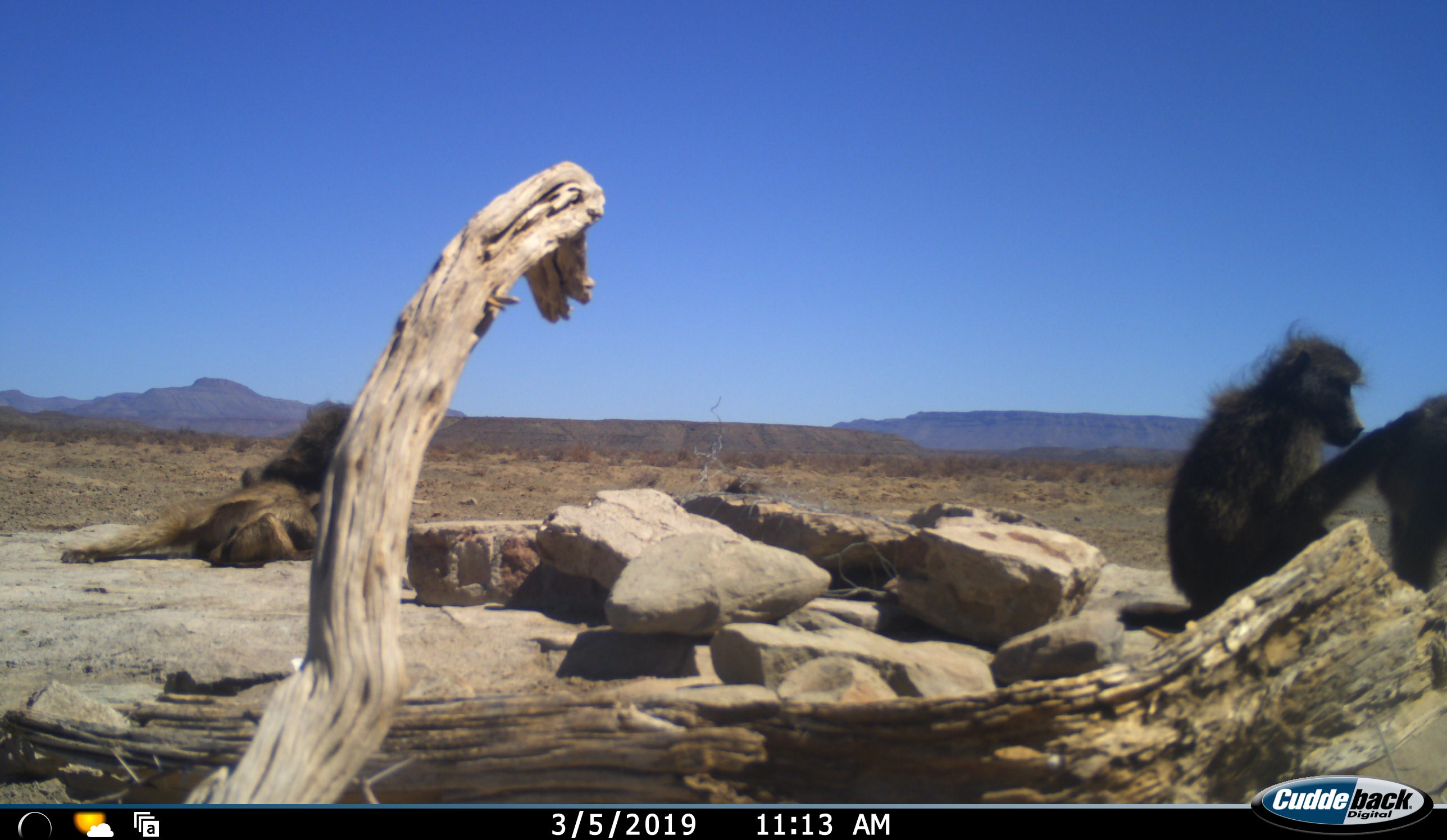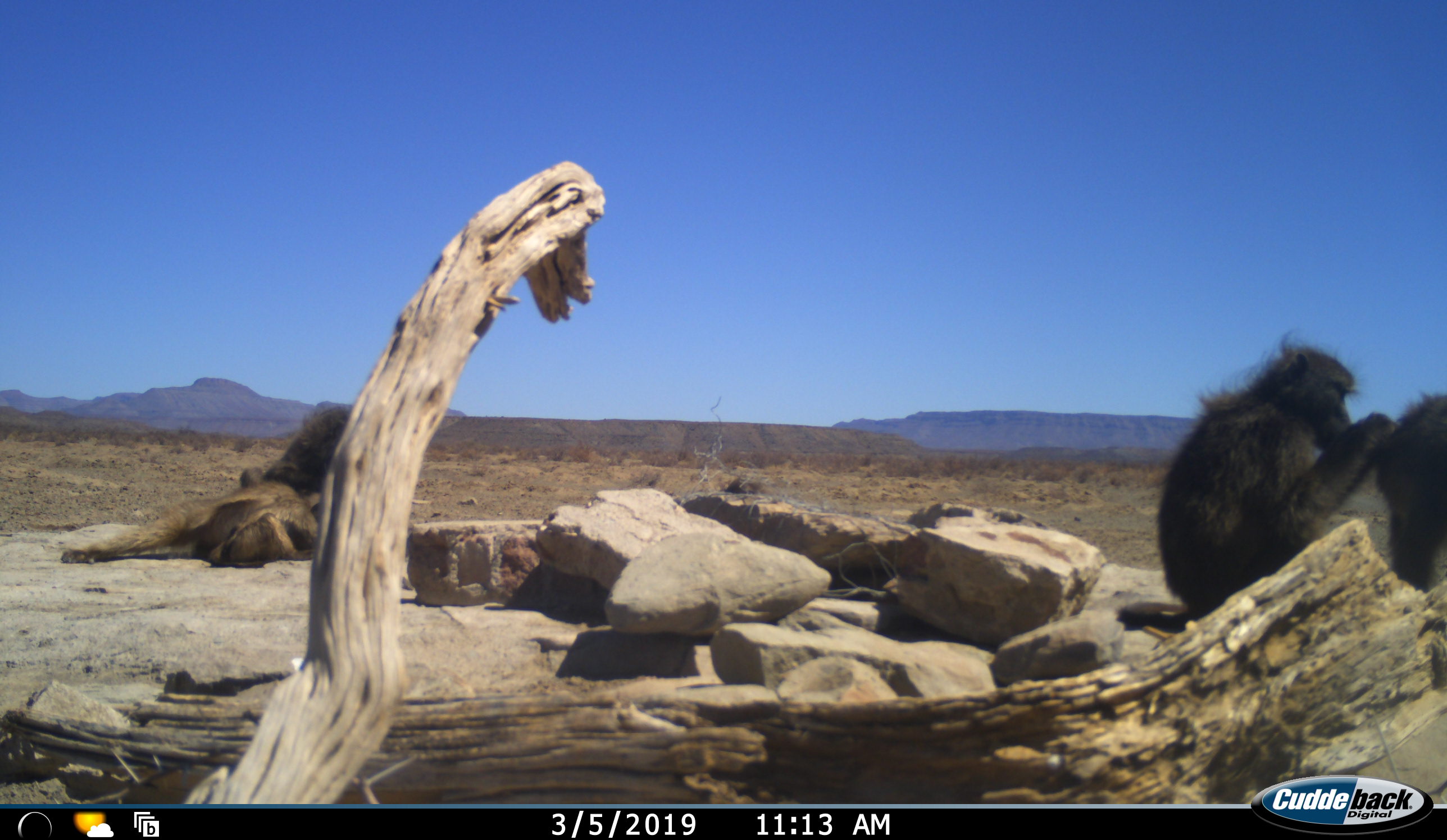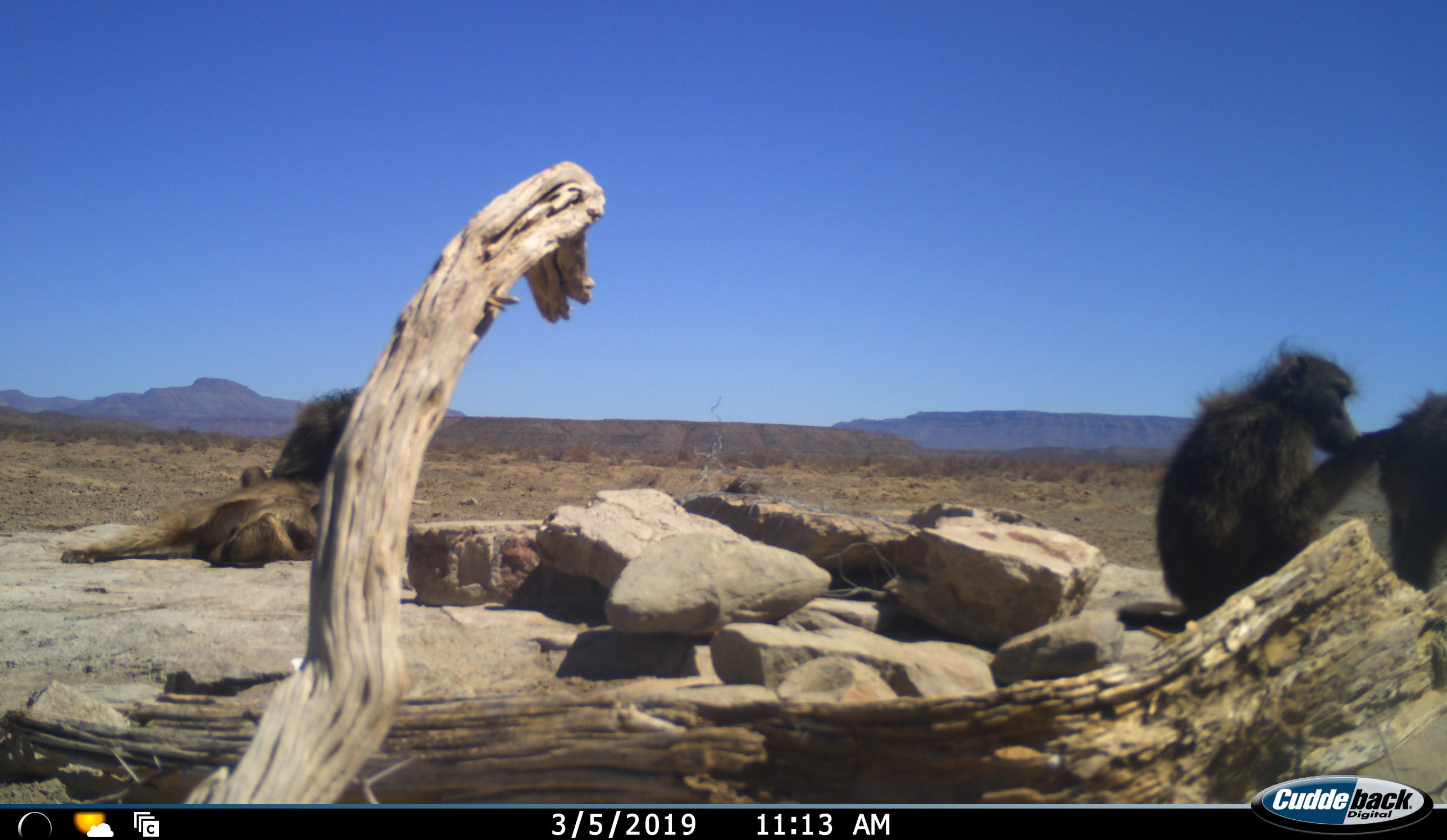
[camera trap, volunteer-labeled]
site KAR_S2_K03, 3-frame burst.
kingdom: Animalia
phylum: Chordata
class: Mammalia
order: Primates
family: Cercopithecidae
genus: Papio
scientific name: Papio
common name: baboon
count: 4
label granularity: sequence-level